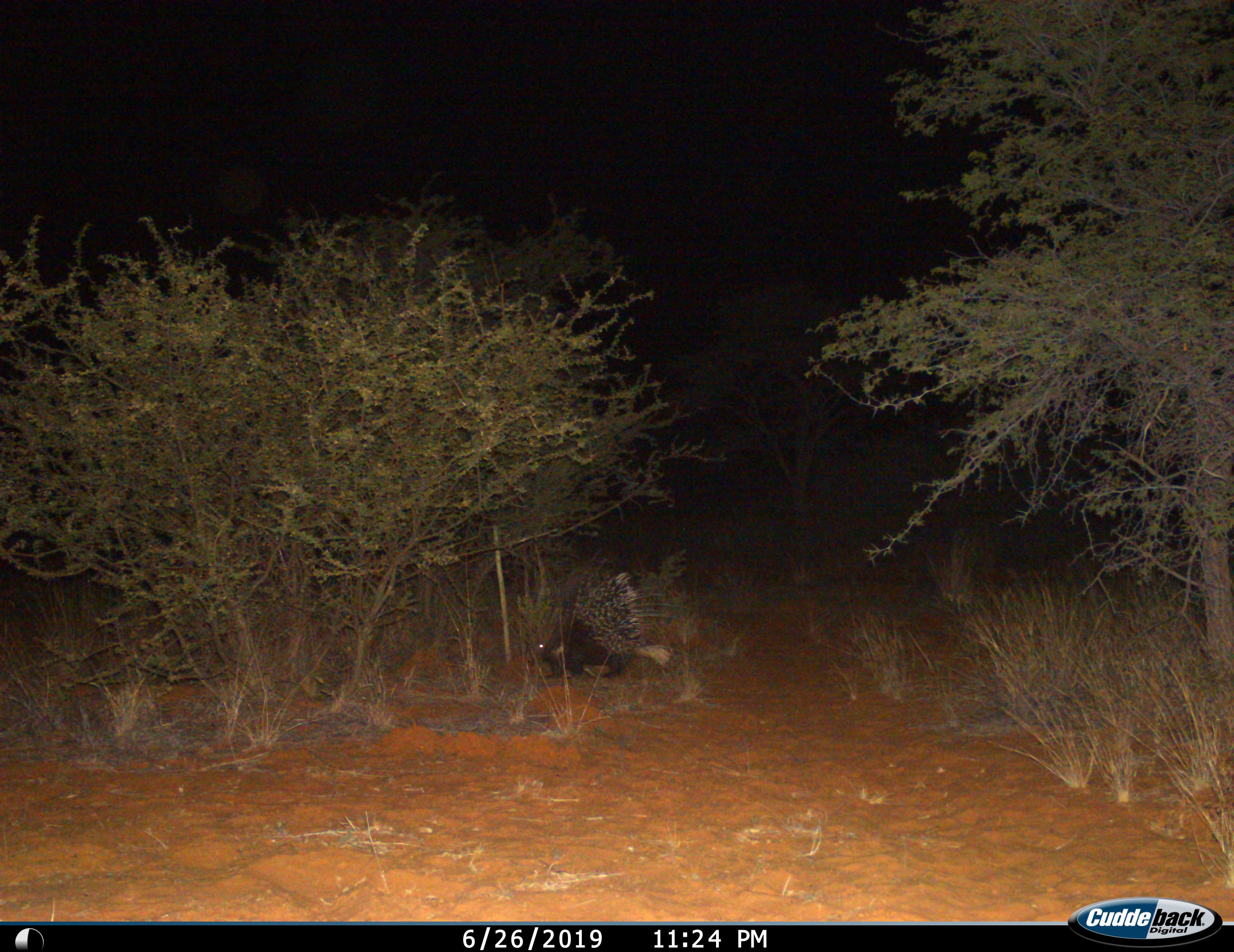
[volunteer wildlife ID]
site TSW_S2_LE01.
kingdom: Animalia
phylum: Chordata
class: Mammalia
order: Rodentia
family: Hystricidae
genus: Hystrix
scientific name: Hystrix cristata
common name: crested porcupine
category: porcupine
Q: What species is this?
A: Porcupine (crested porcupine) (Hystrix cristata).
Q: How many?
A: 1.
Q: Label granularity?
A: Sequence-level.